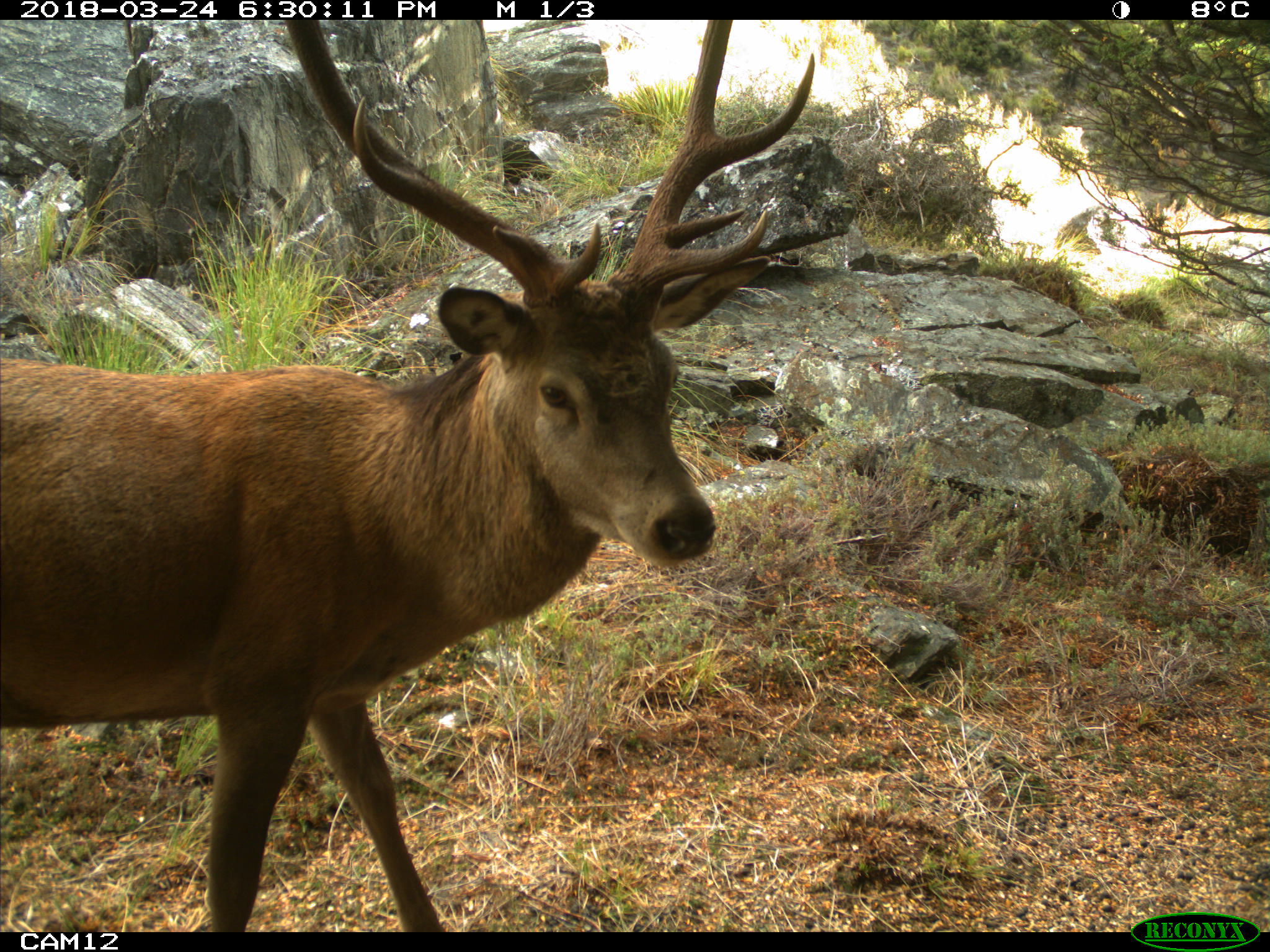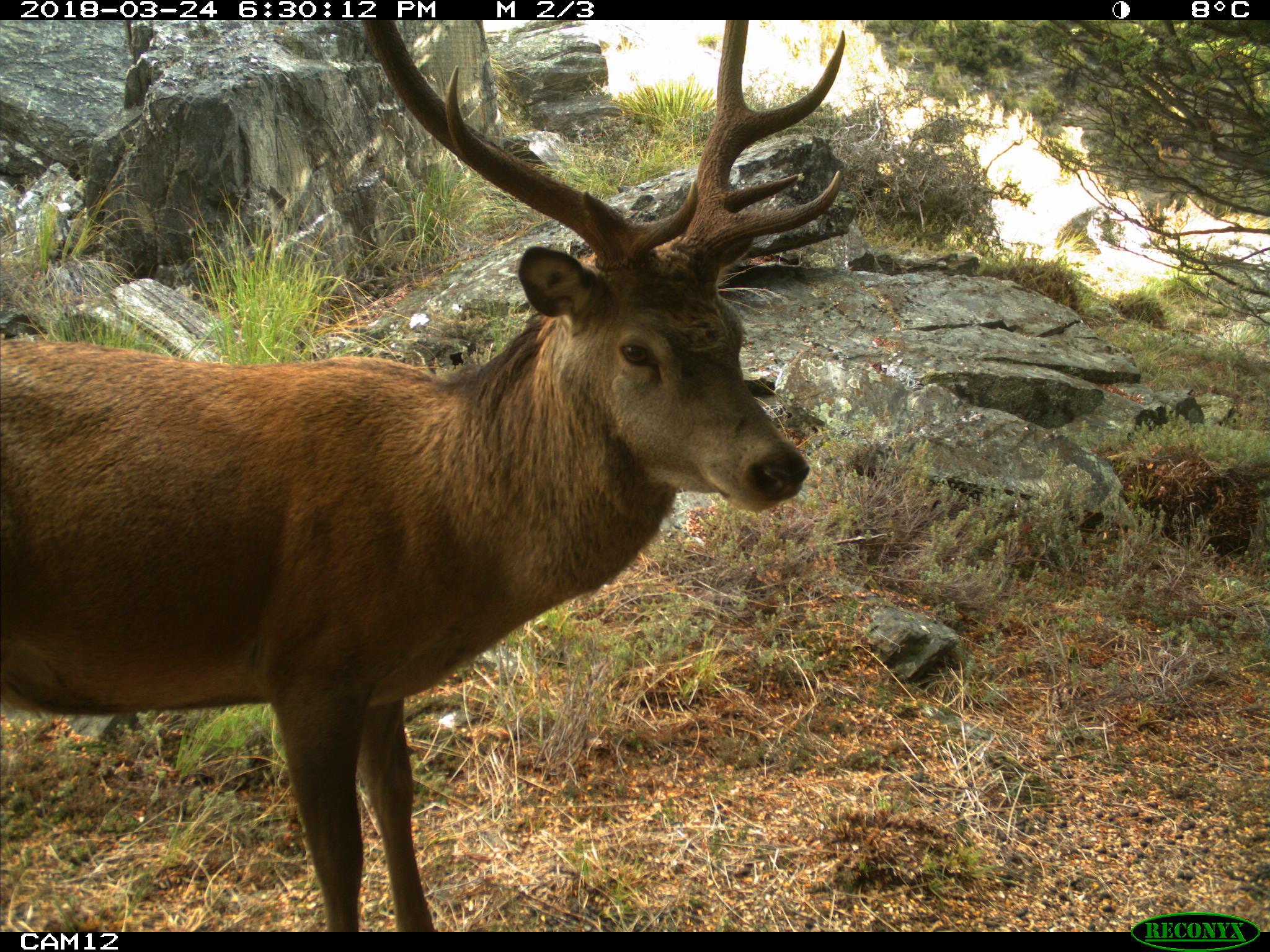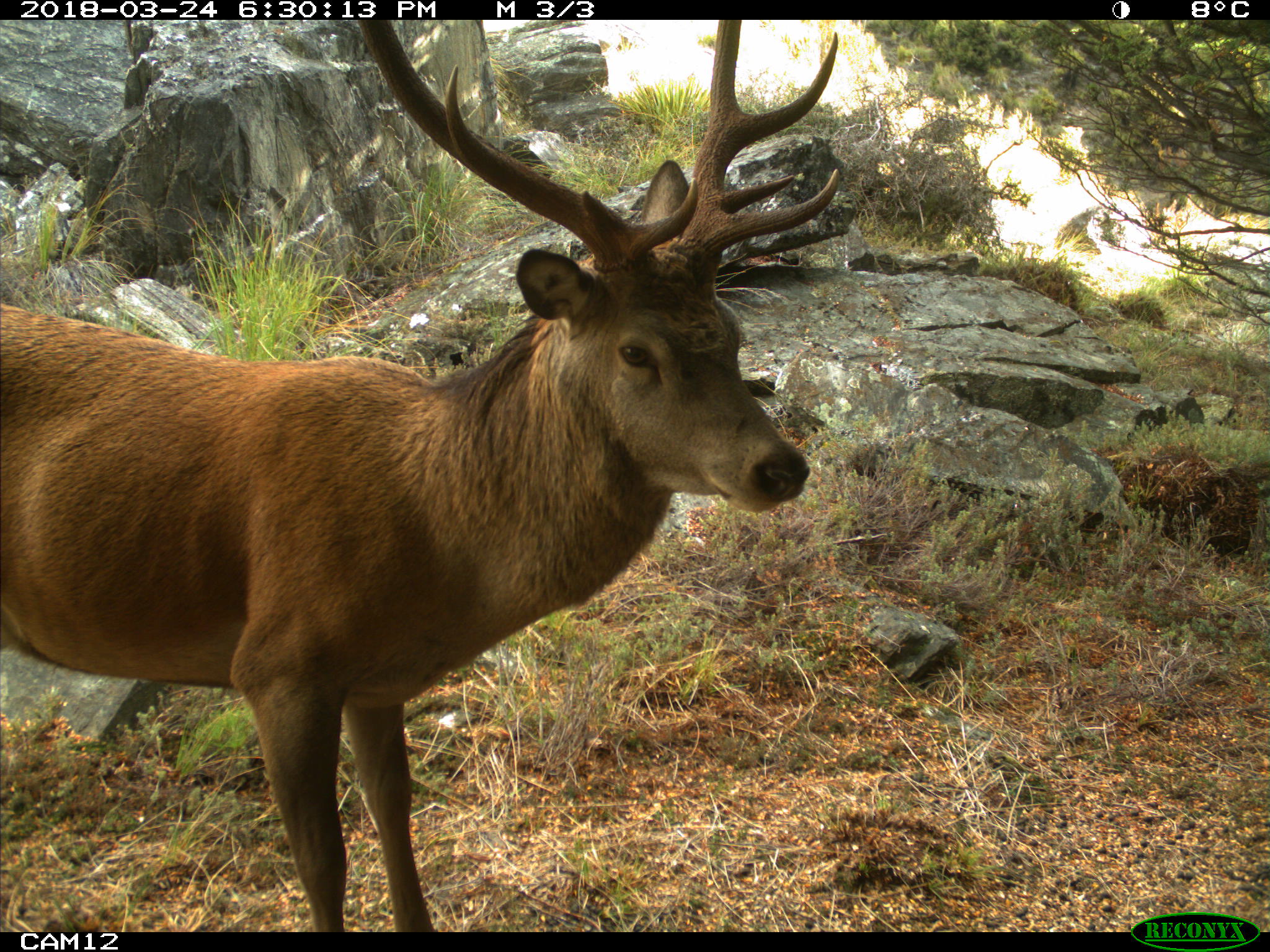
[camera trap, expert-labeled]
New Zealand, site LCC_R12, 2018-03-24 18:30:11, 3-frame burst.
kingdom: Animalia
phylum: Chordata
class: Mammalia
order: Artiodactyla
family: Cervidae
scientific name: Cervidae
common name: deer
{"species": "deer (Cervidae)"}